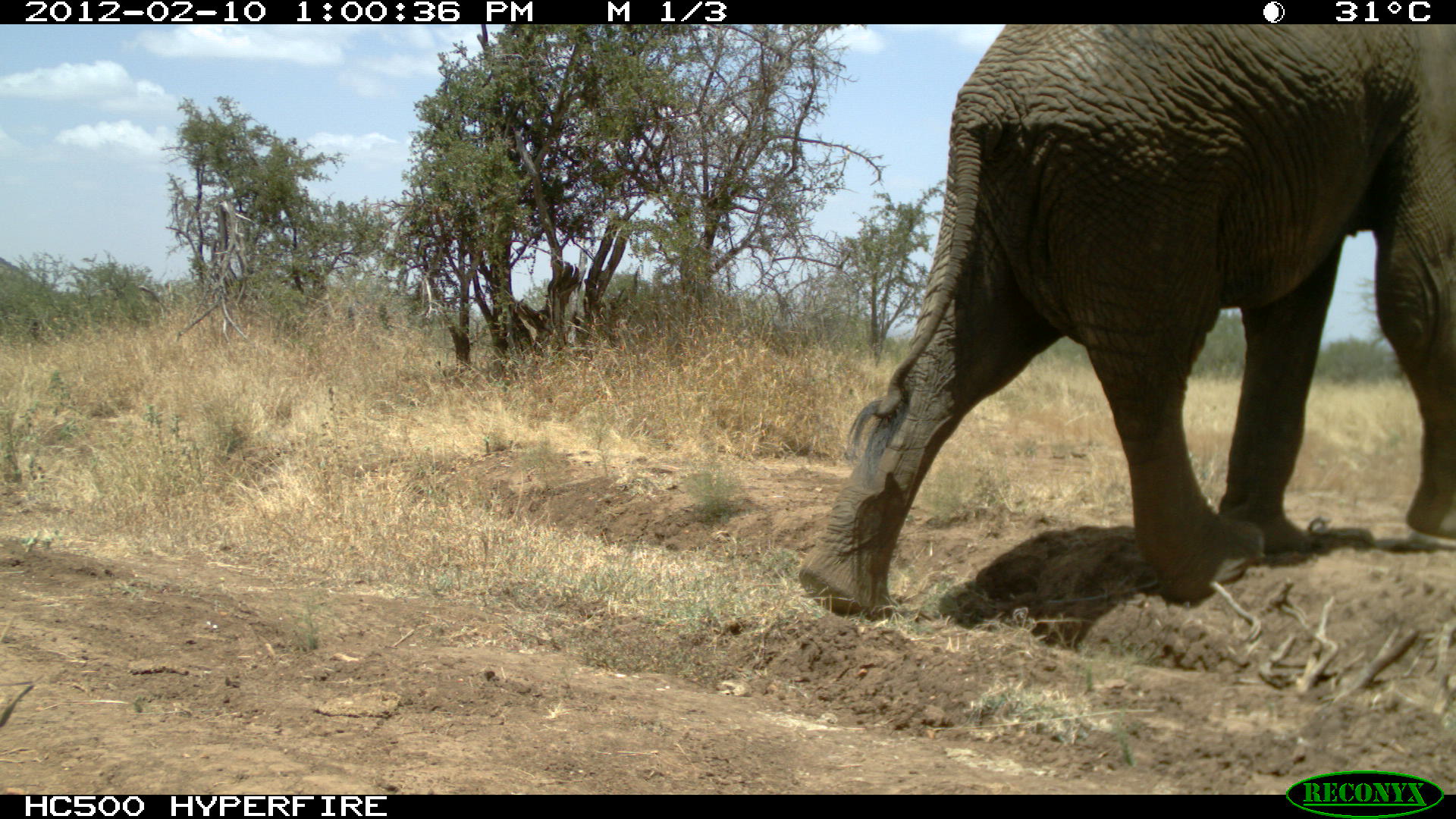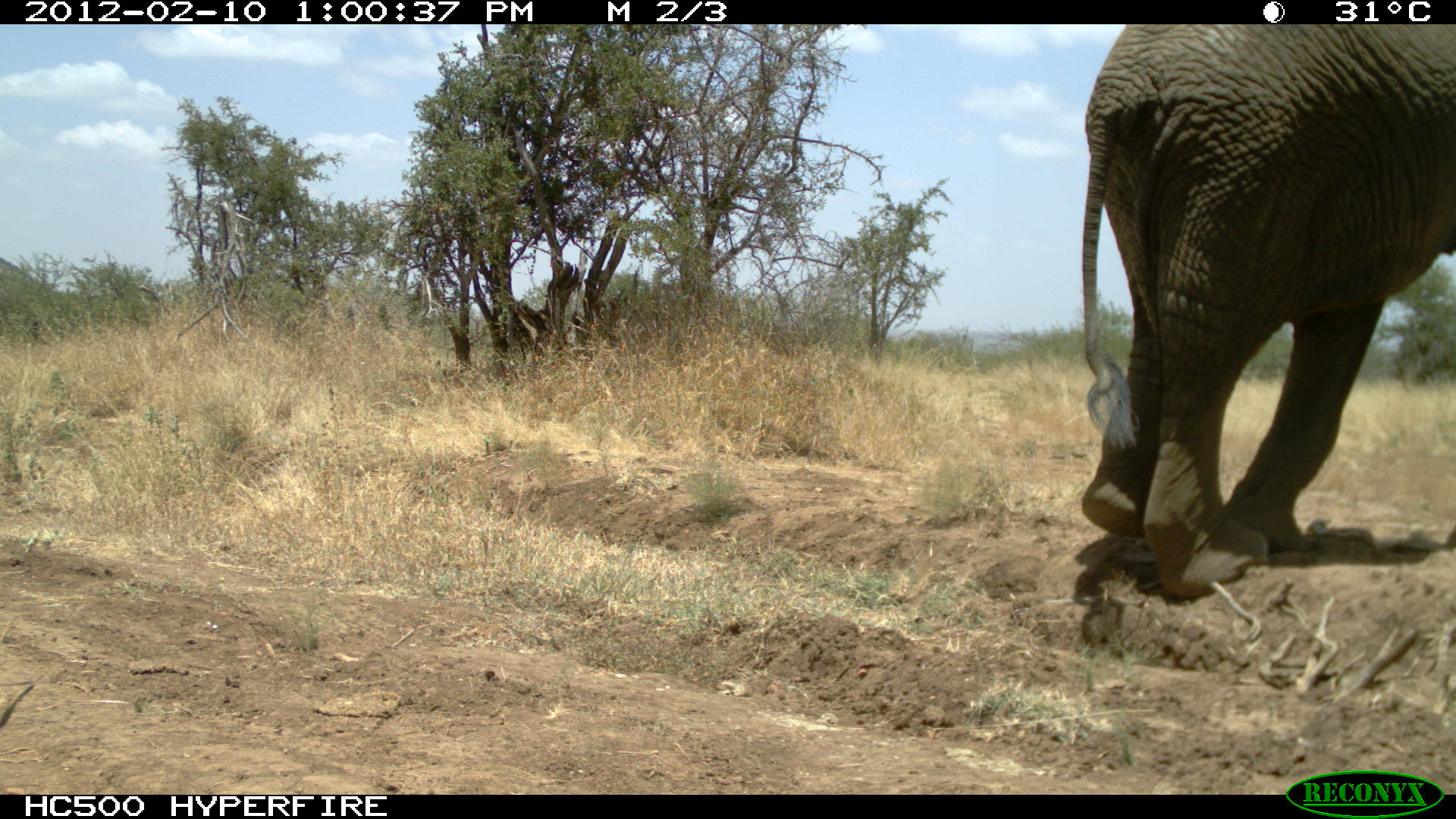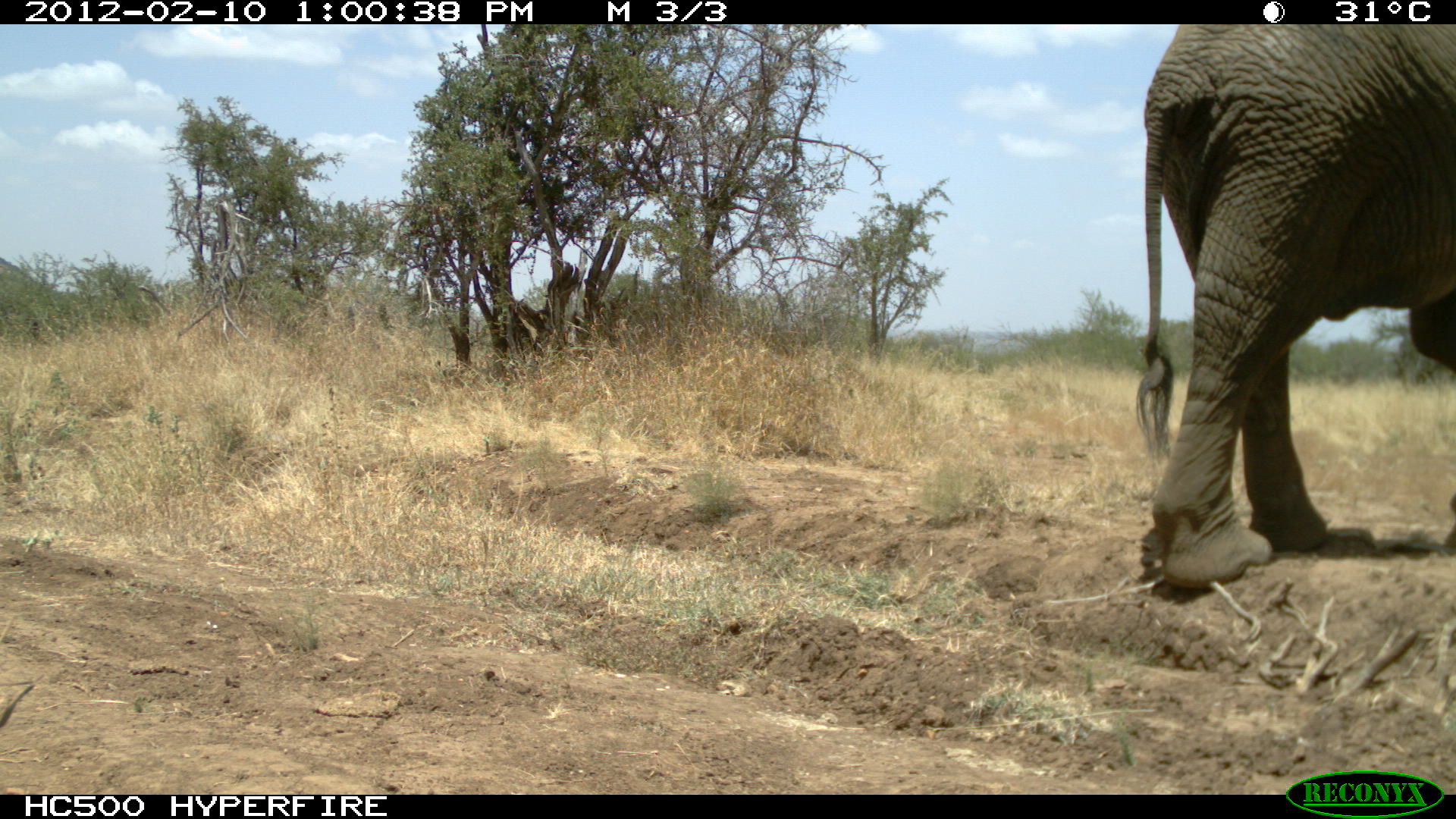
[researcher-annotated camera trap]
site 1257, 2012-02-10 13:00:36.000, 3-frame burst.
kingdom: Animalia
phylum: Chordata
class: Mammalia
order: Proboscidea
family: Elephantidae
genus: Loxodonta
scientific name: Loxodonta africana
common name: african bush elephant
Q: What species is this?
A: Loxodonta africana (african bush elephant).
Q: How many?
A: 1.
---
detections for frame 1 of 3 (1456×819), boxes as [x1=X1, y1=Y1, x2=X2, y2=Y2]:
loxodonta africana: [x1=791, y1=19, x2=1456, y2=620]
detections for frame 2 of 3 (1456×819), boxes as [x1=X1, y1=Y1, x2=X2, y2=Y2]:
loxodonta africana: [x1=1059, y1=19, x2=1456, y2=598]